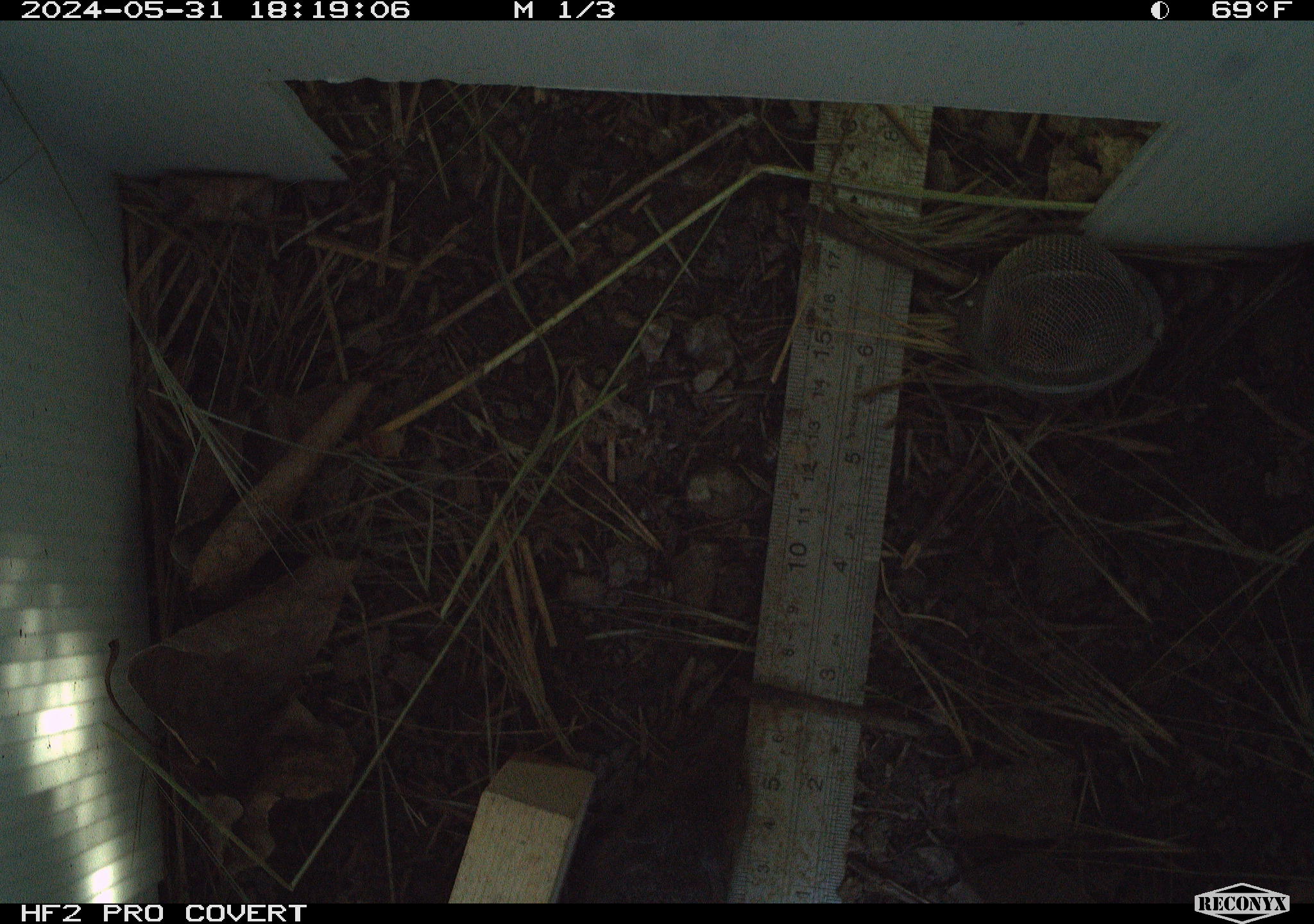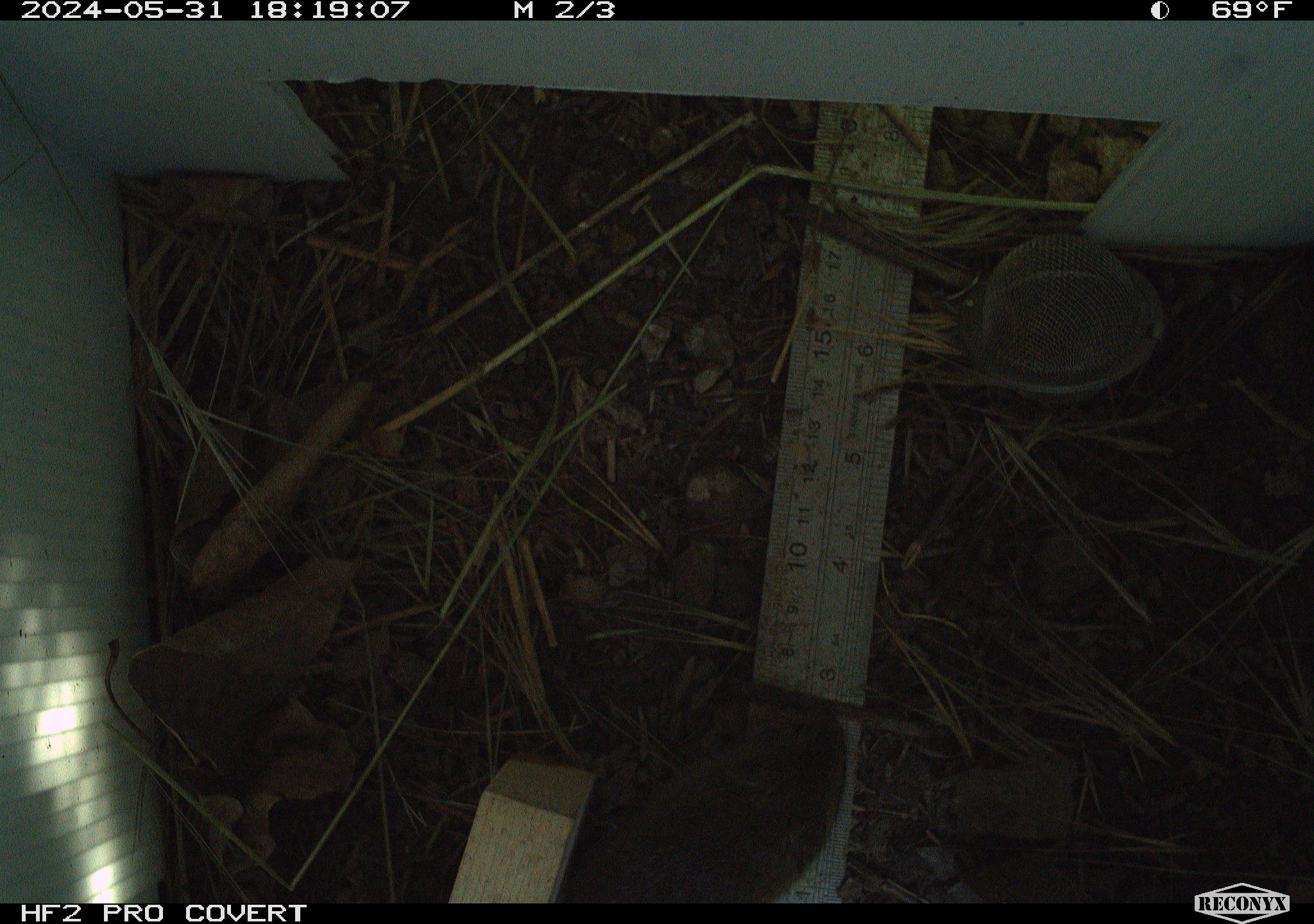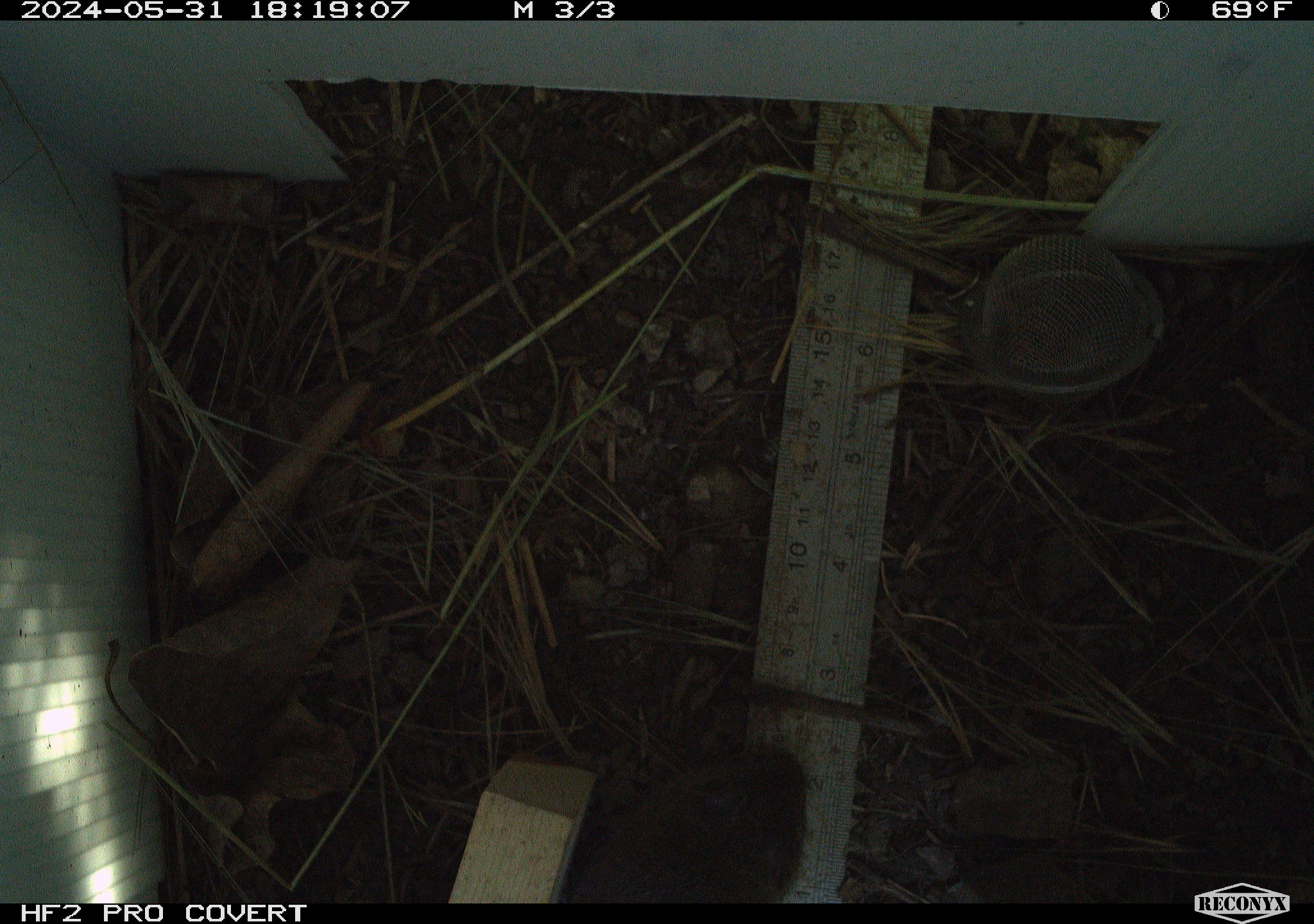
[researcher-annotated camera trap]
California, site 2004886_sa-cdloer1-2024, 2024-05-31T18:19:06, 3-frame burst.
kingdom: Animalia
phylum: Chordata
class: Mammalia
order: Rodentia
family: Cricetidae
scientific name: Arvicolinae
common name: voles, lemmings, and muskrats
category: arvicolinae subfamily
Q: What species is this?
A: Arvicolinae subfamily (voles, lemmings, and muskrats) (Arvicolinae).